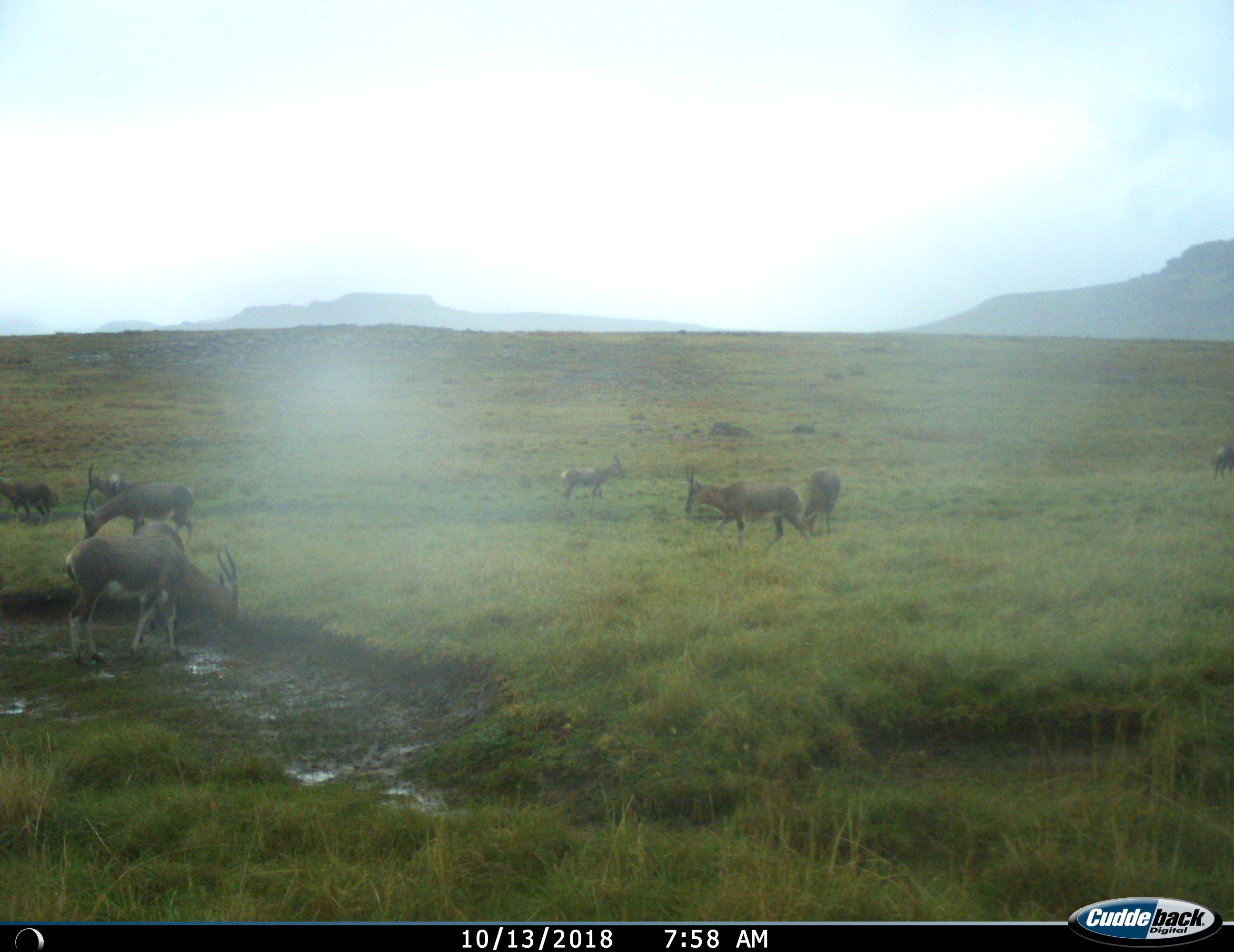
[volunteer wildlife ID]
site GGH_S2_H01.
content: unidentified animal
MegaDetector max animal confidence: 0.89